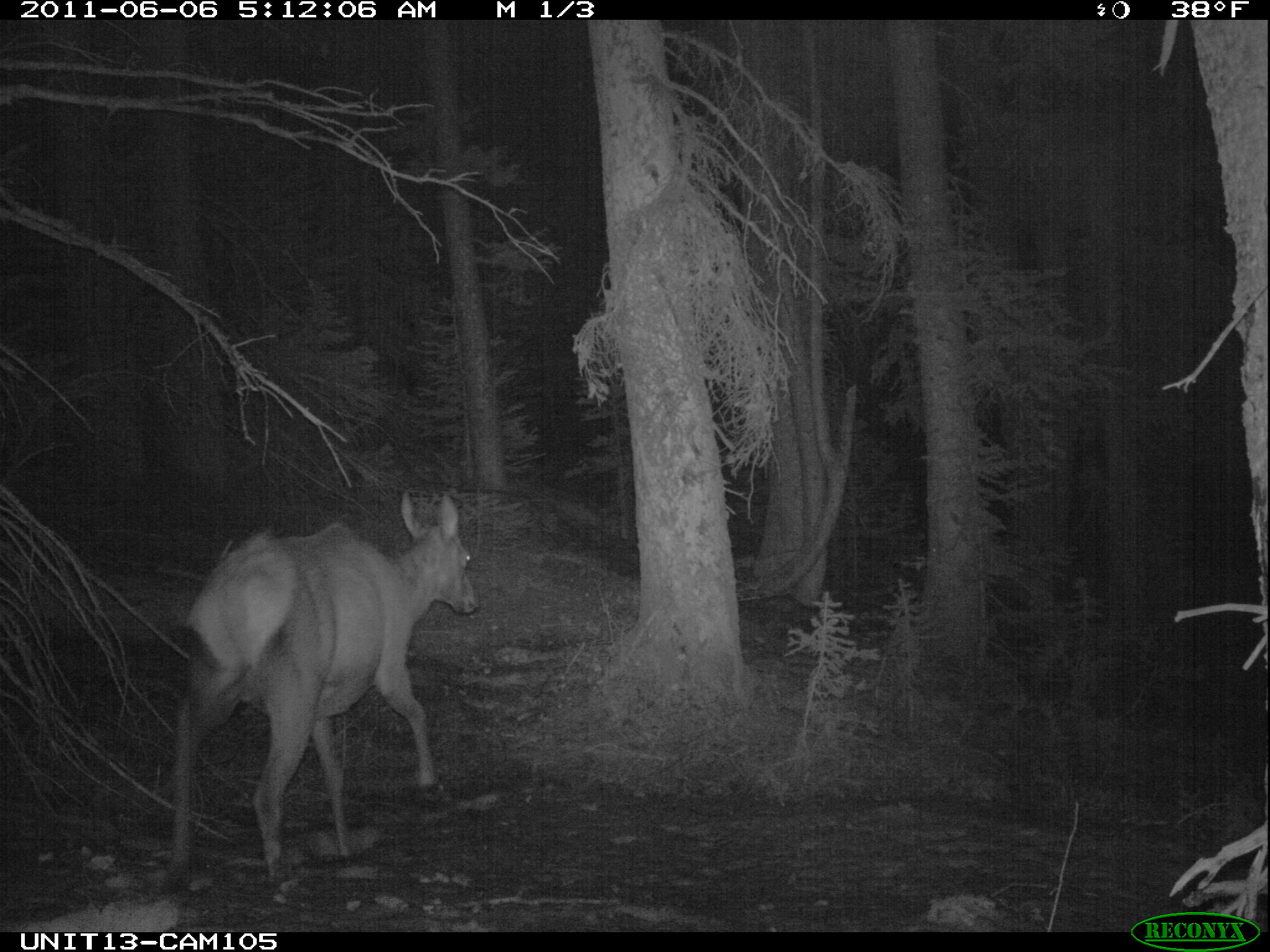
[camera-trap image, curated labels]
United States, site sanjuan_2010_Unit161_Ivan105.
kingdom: Animalia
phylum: Chordata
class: Mammalia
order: Artiodactyla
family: Cervidae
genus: Cervus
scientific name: Cervus elaphus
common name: red deer